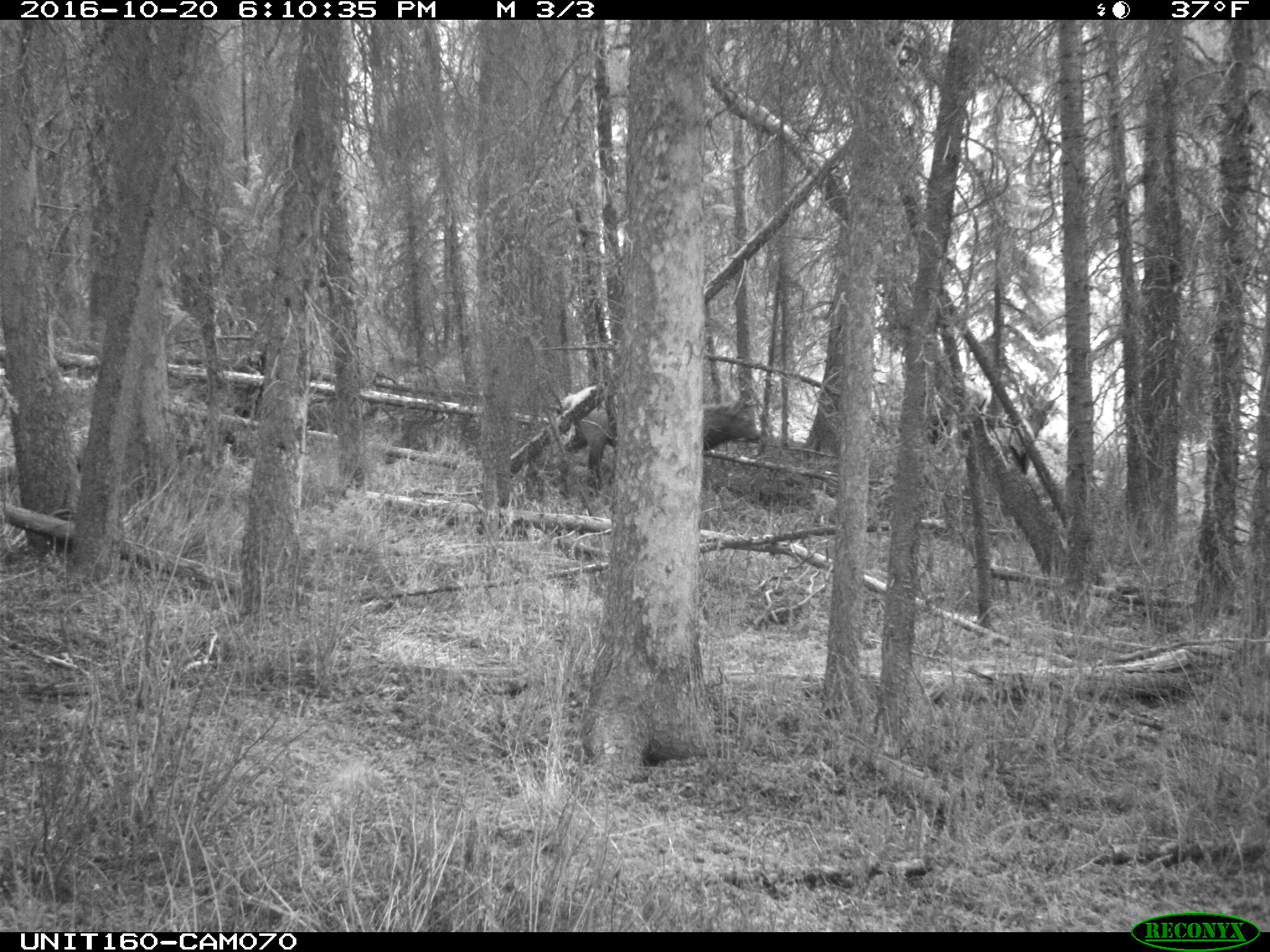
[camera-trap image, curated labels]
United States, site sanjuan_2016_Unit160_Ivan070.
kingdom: Animalia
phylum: Chordata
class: Mammalia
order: Artiodactyla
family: Cervidae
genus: Cervus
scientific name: Cervus elaphus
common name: red deer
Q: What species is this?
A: Cervus elaphus (red deer).